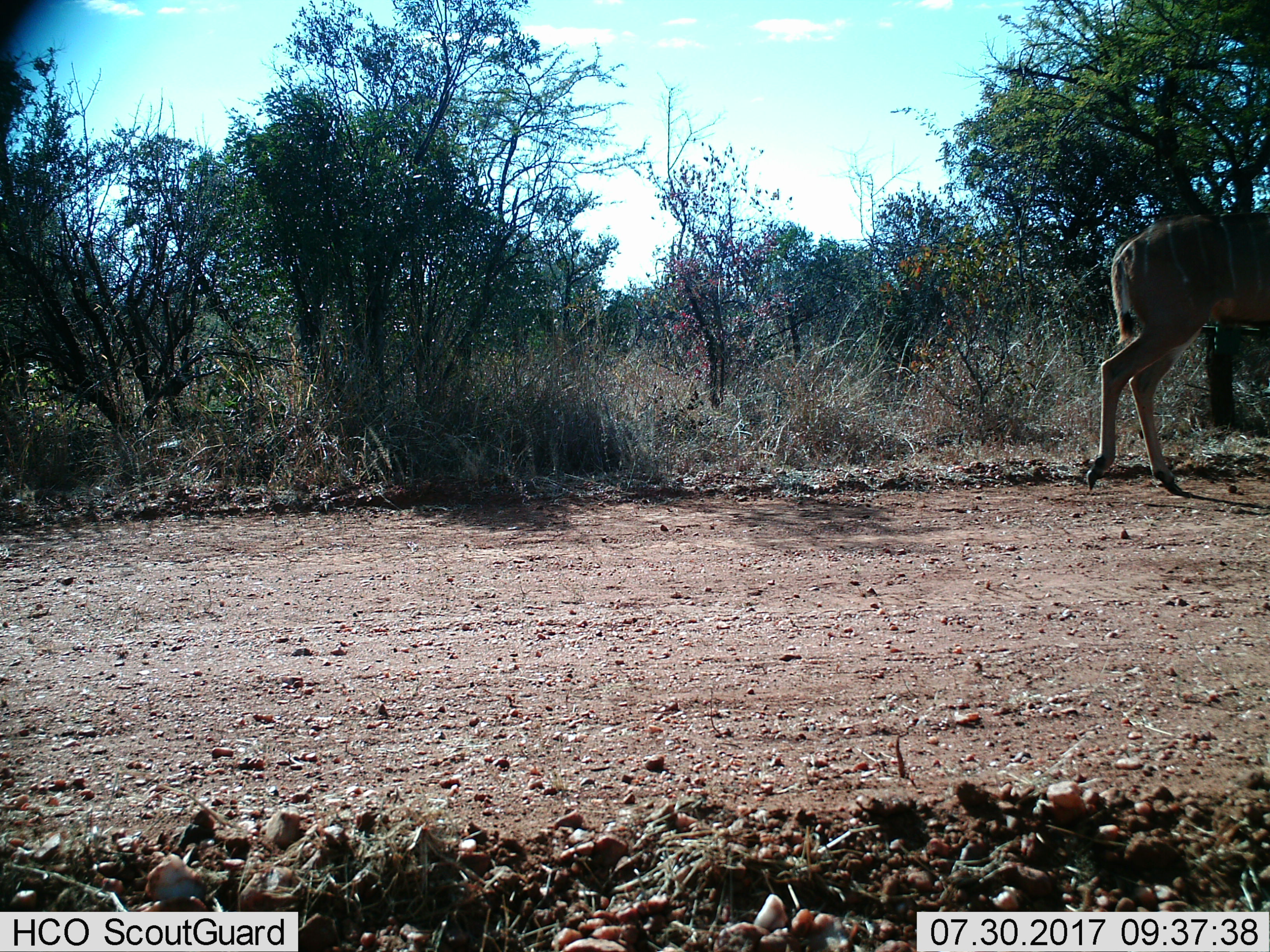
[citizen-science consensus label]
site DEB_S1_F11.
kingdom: Animalia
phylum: Chordata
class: Mammalia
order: Artiodactyla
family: Bovidae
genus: Tragelaphus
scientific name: Tragelaphus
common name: kudu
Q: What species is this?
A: Kudu (Tragelaphus).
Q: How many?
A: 1.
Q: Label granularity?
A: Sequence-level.